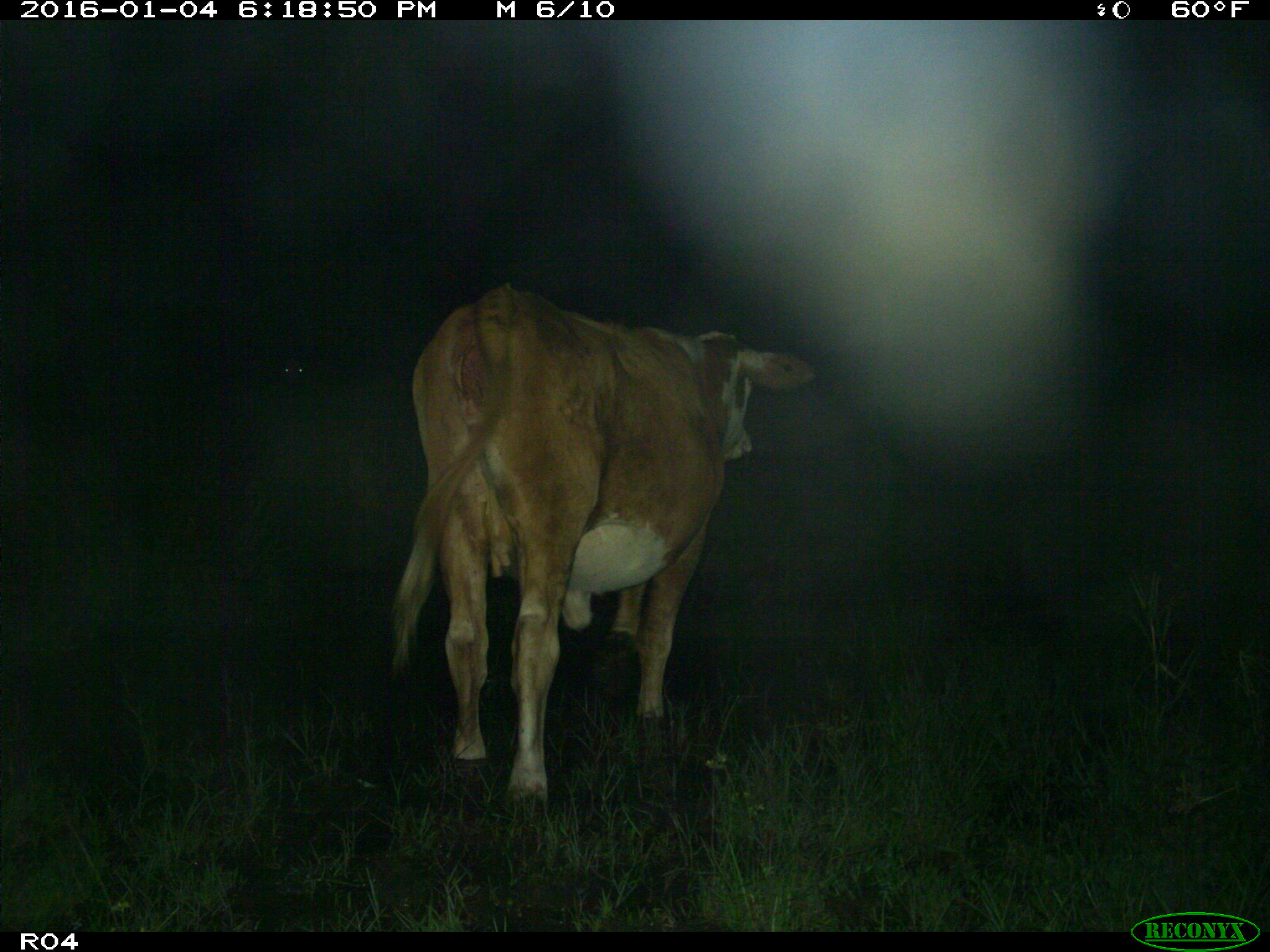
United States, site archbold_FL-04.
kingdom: Animalia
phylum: Chordata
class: Mammalia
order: Artiodactyla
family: Bovidae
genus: Bos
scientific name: Bos taurus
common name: domestic cow